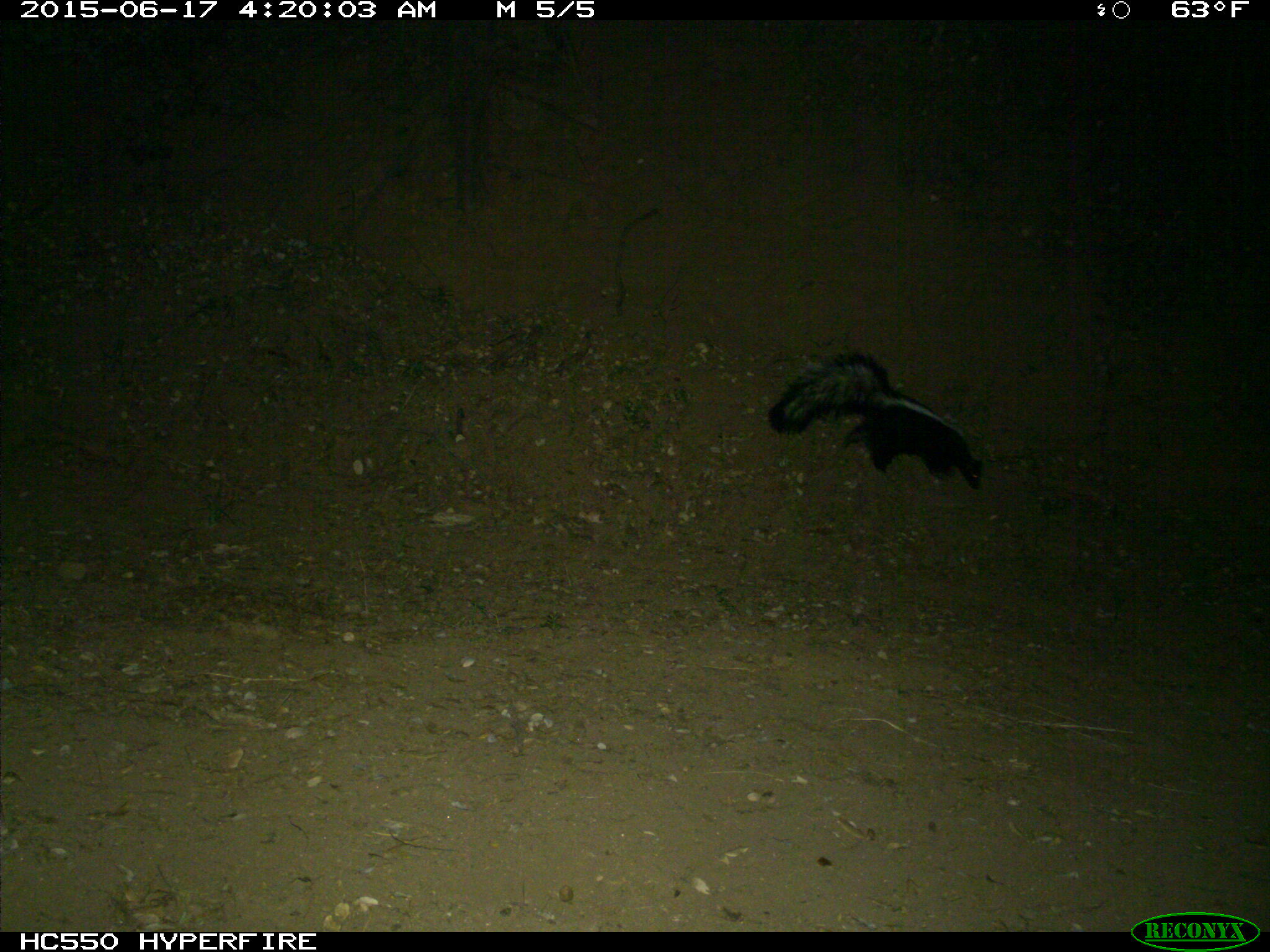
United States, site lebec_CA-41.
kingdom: Animalia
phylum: Chordata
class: Mammalia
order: Carnivora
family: Mephitidae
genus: Mephitis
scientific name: Mephitis mephitis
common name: striped skunk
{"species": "Mephitis mephitis (striped skunk)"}